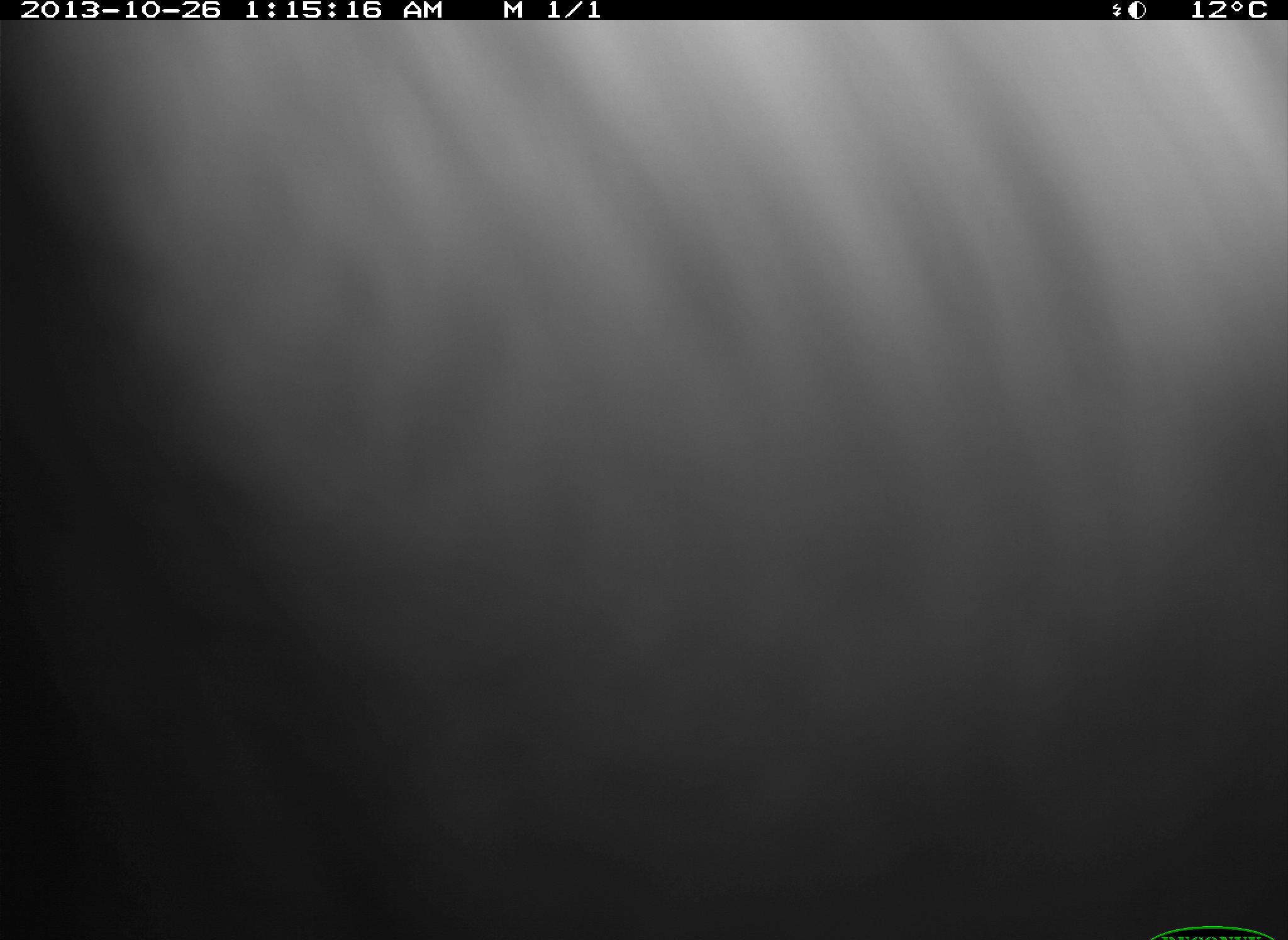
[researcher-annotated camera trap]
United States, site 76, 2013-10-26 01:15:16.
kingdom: Animalia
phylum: Chordata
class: Mammalia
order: Artiodactyla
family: Bovidae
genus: Bos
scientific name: Bos taurus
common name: cow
Cow (Bos taurus).